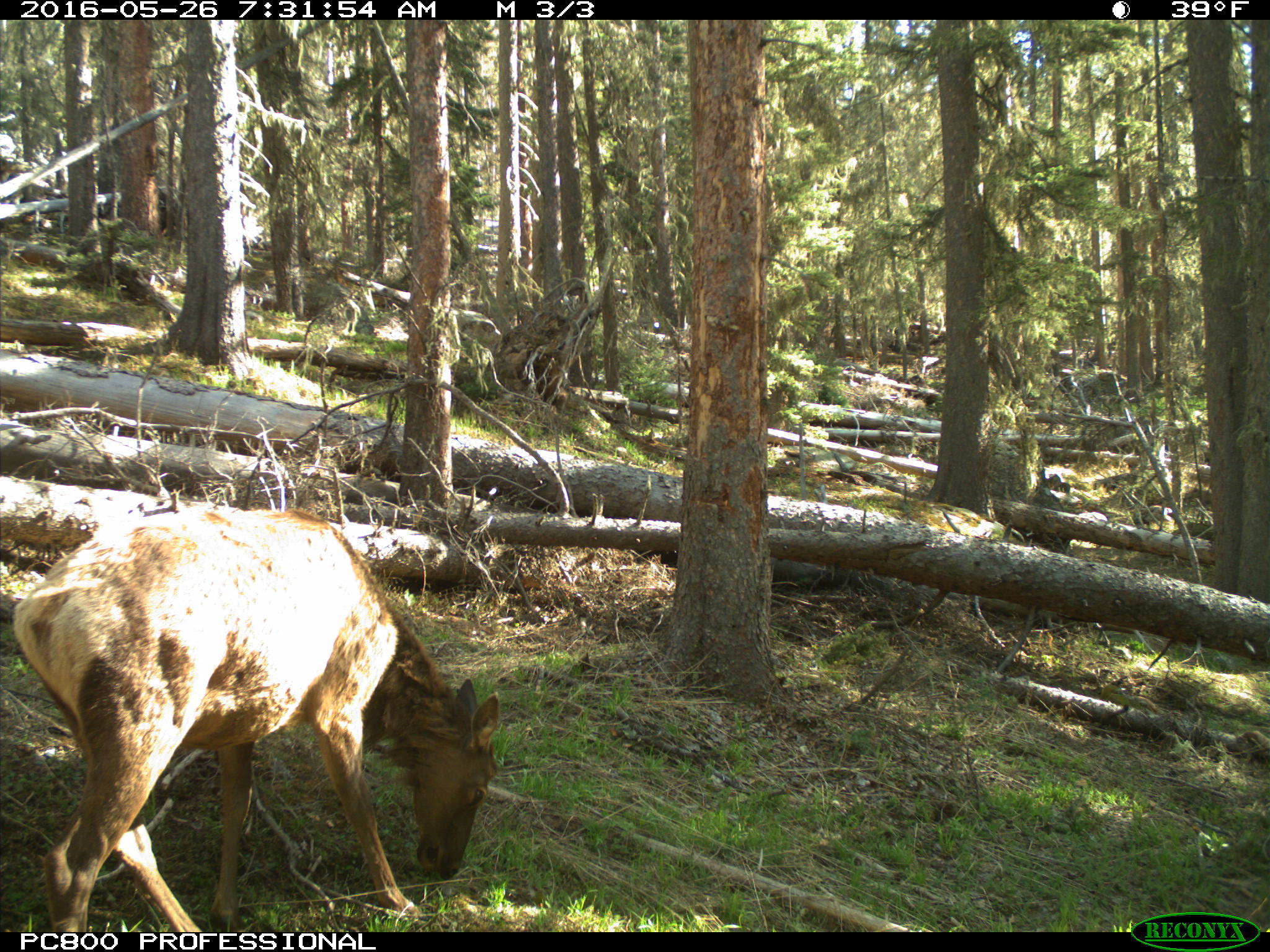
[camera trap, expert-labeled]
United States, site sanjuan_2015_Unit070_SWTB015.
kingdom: Animalia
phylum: Chordata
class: Mammalia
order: Artiodactyla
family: Cervidae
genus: Cervus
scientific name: Cervus elaphus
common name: red deer